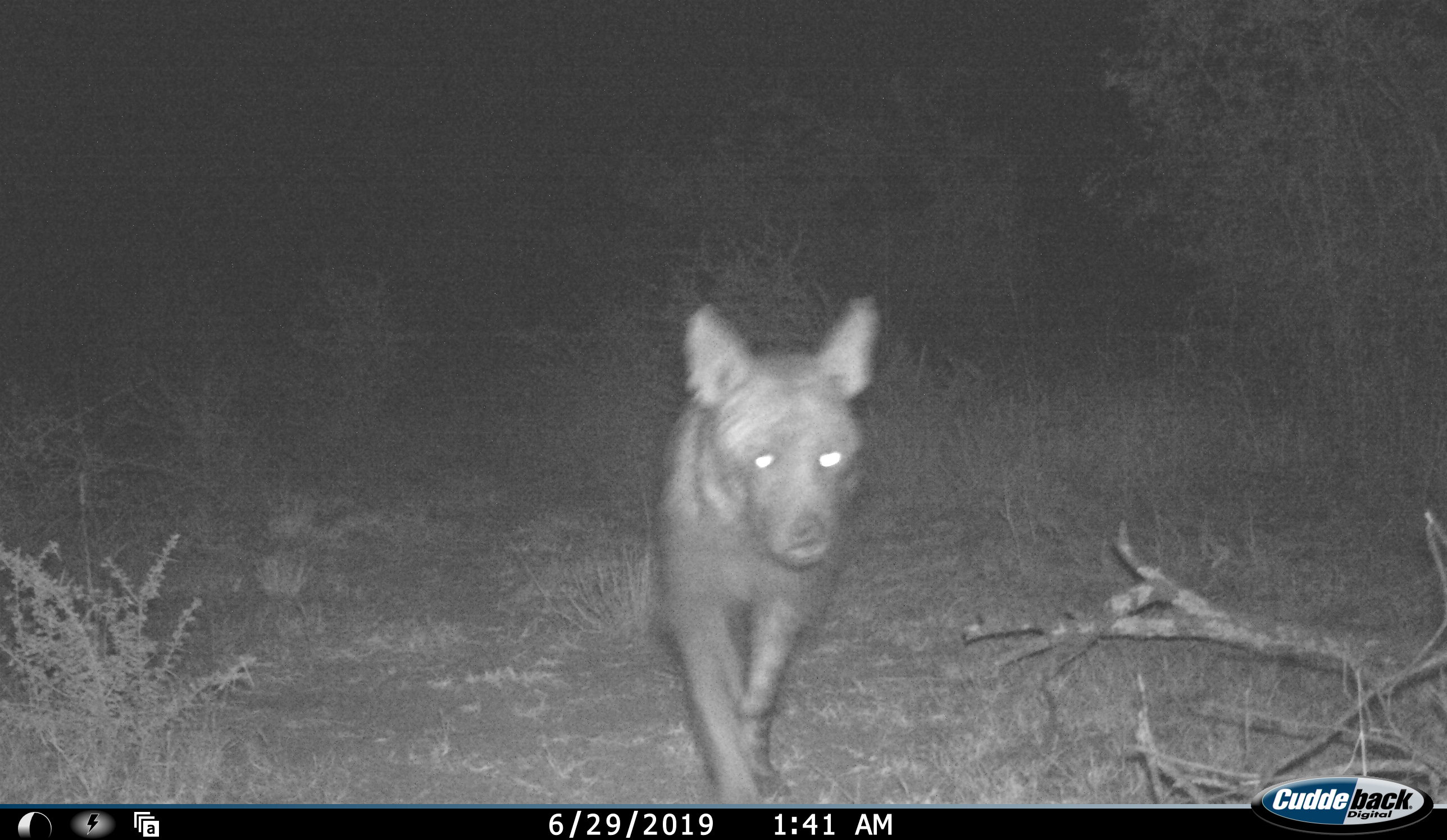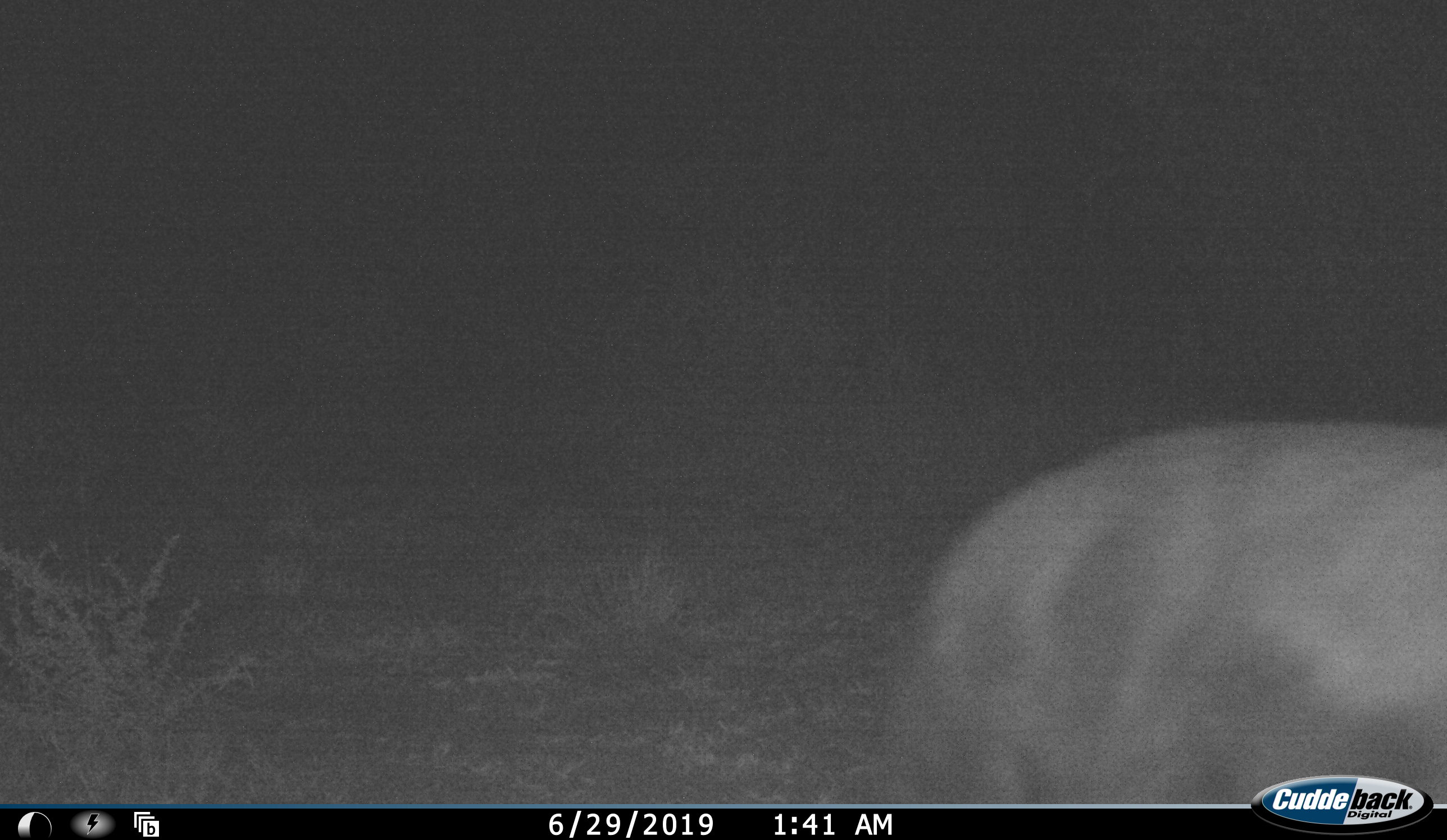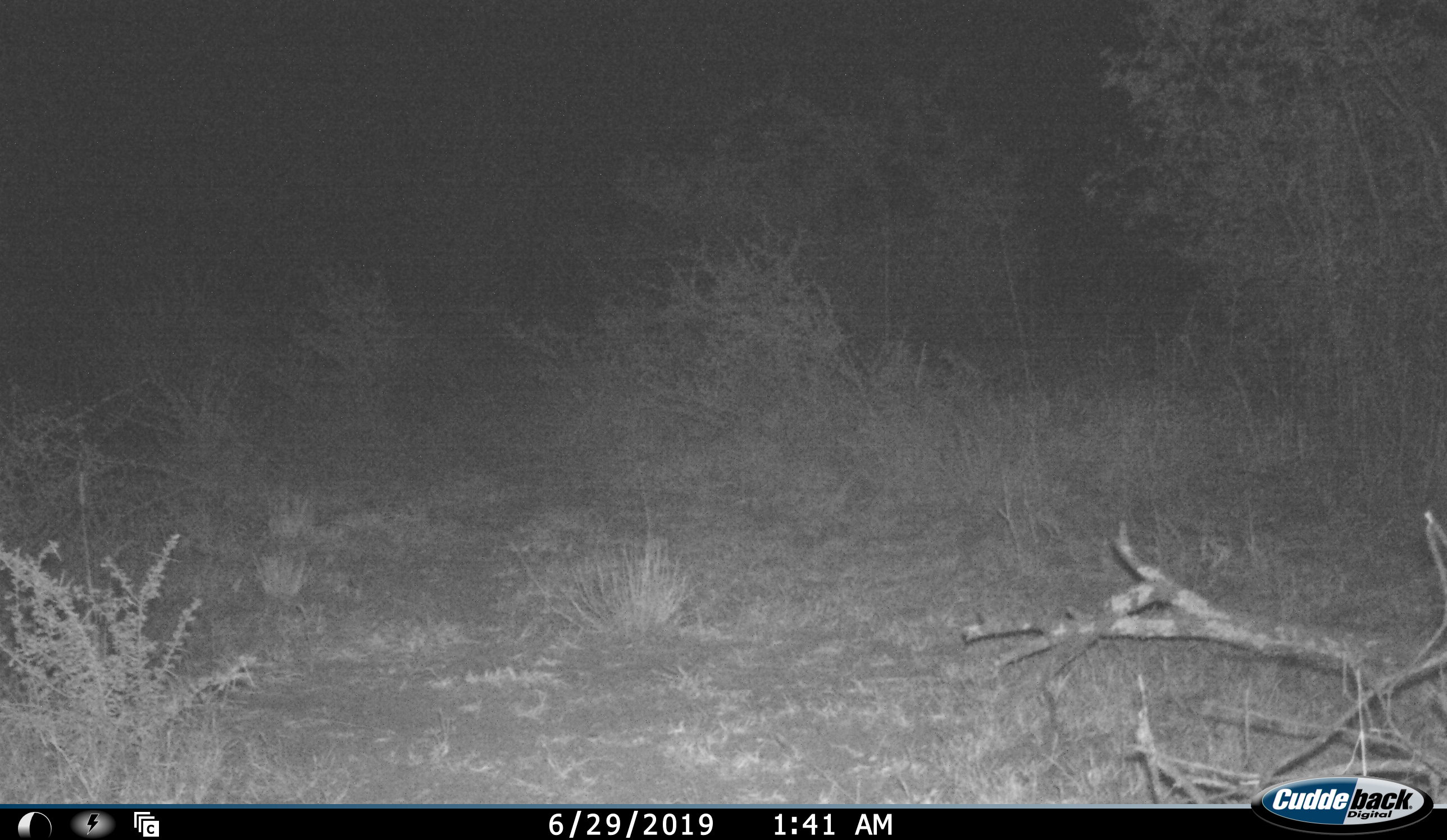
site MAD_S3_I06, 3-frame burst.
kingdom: Animalia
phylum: Chordata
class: Mammalia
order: Carnivora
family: Hyaenidae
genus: Parahyaena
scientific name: Parahyaena brunnea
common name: brown hyena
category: hyenabrown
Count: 1.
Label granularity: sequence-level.